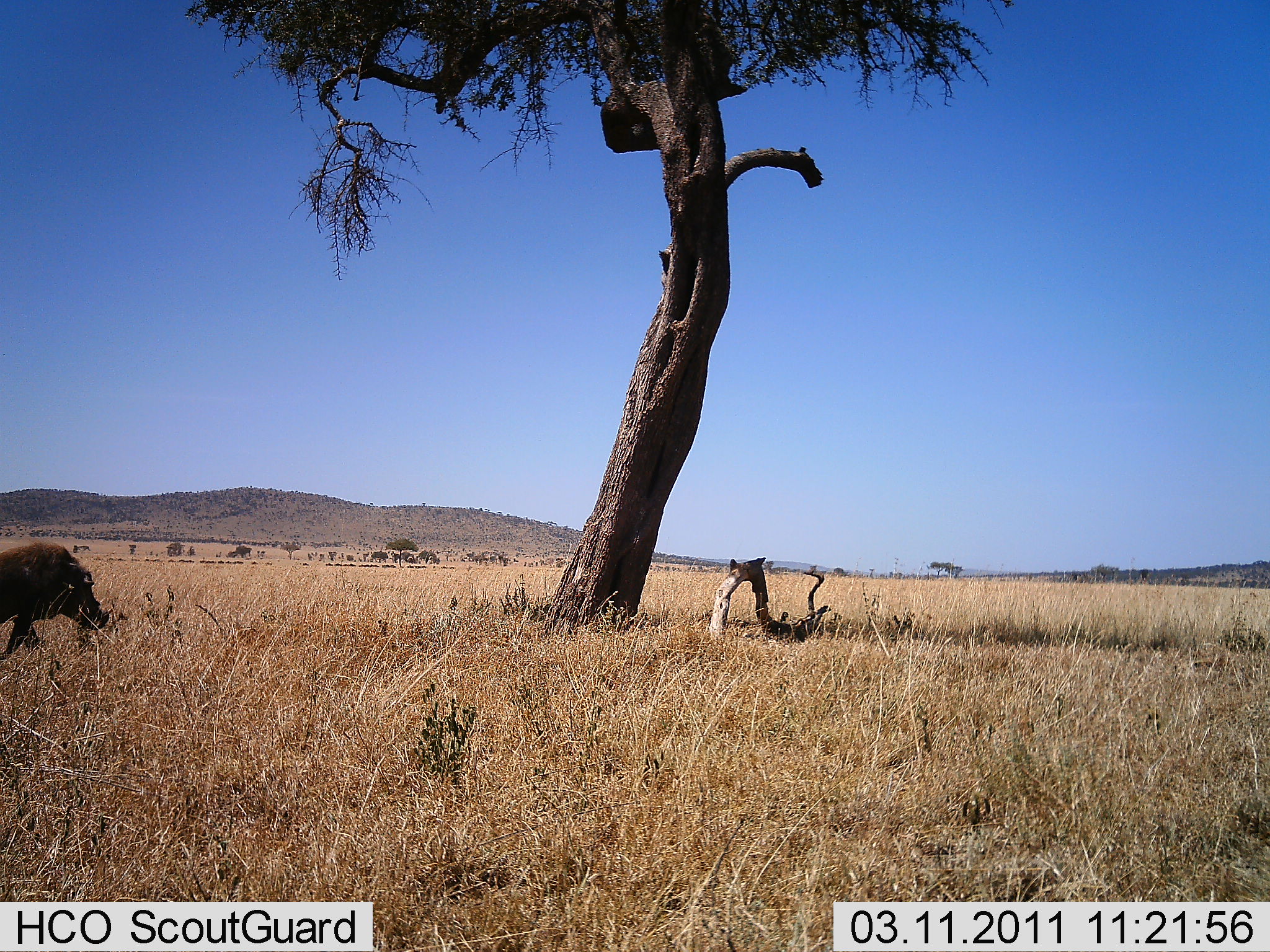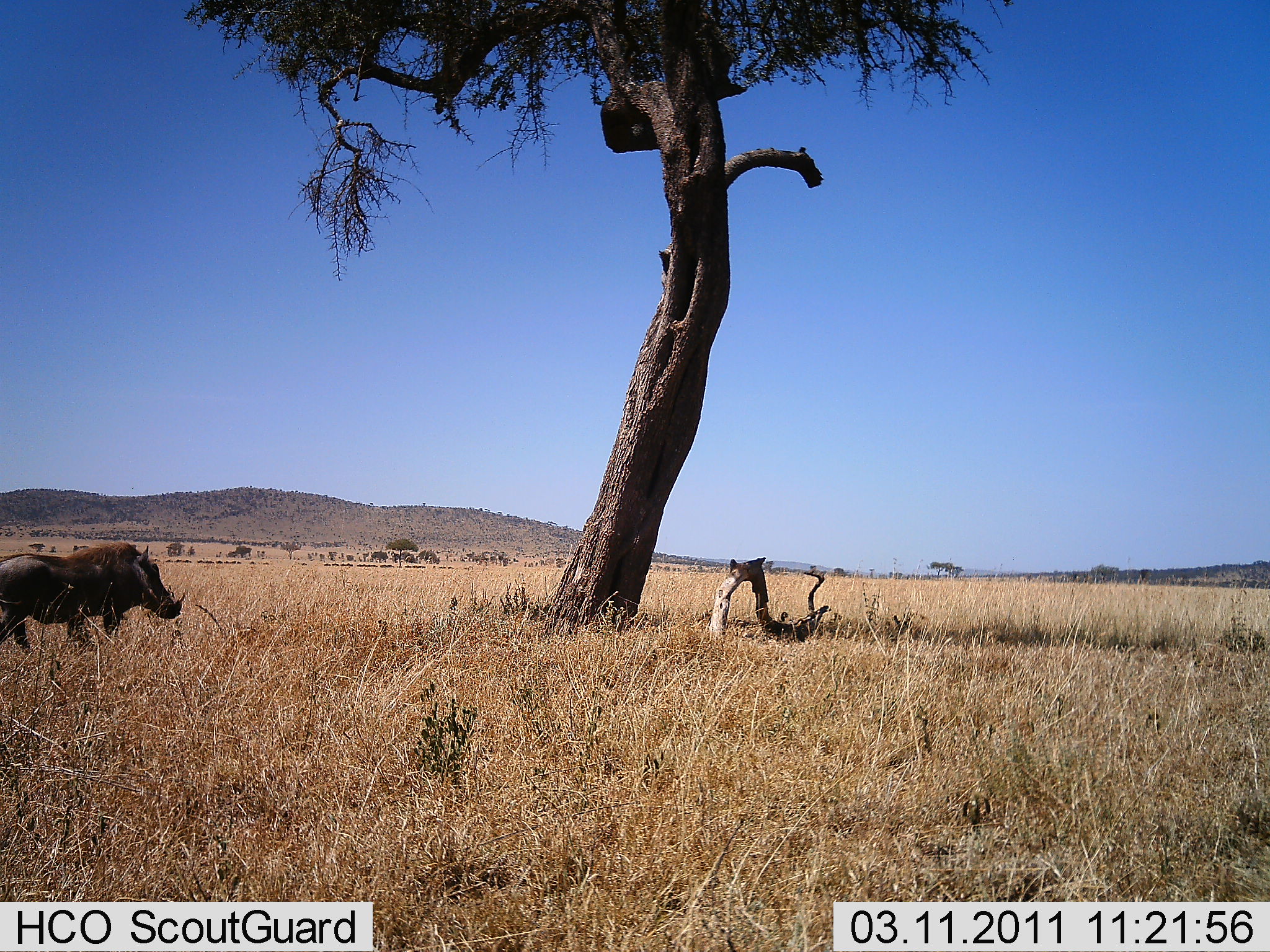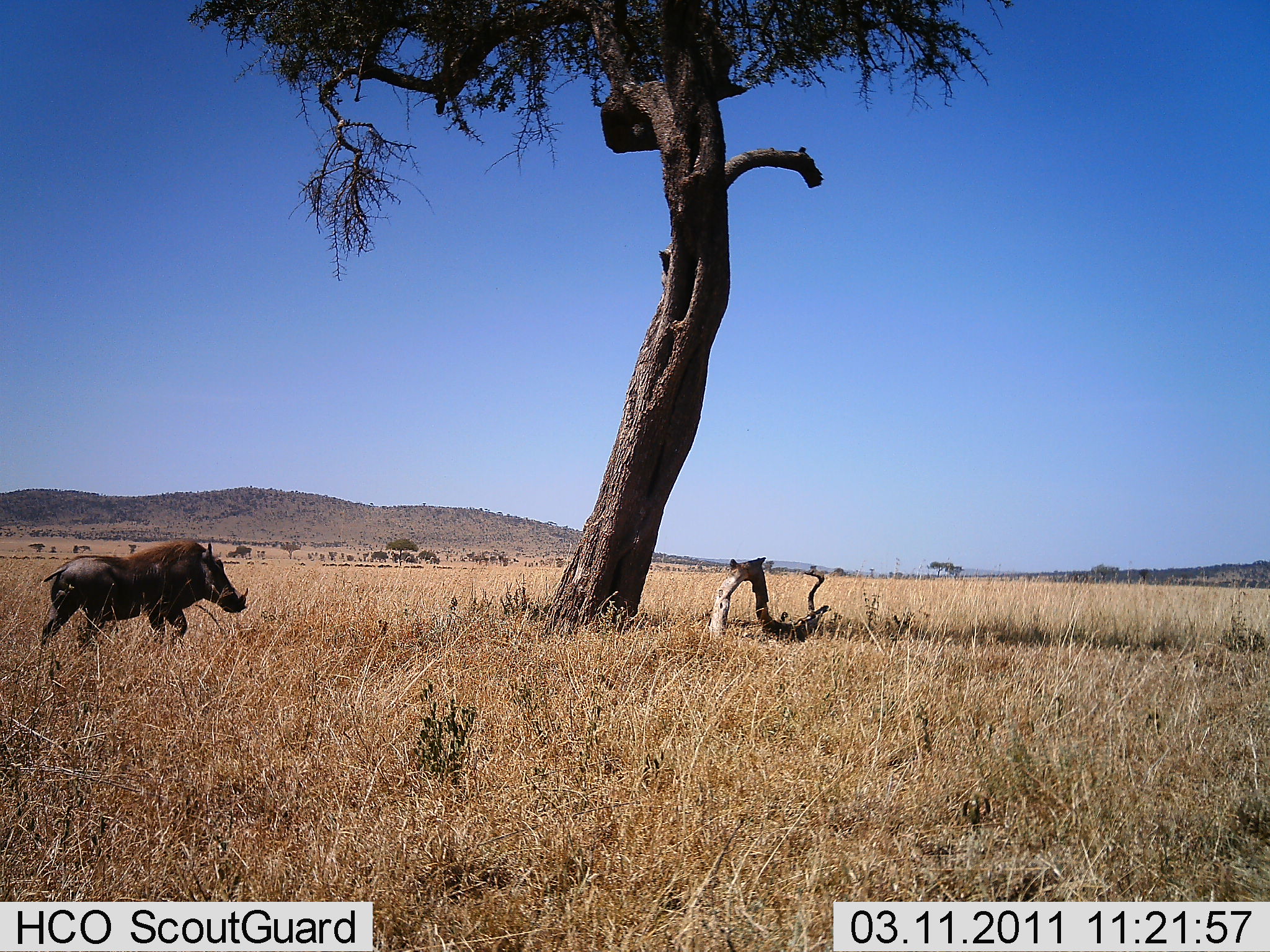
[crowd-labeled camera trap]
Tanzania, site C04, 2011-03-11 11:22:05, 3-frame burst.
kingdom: Animalia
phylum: Chordata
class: Mammalia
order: Artiodactyla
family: Suidae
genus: Phacochoerus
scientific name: Phacochoerus africanus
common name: warthog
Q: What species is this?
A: Warthog (Phacochoerus africanus).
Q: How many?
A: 1.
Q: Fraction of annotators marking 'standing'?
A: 0%.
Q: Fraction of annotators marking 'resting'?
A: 0%.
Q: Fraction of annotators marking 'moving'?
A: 100%.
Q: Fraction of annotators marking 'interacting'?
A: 0%.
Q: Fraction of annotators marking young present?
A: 0%.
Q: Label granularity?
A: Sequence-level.